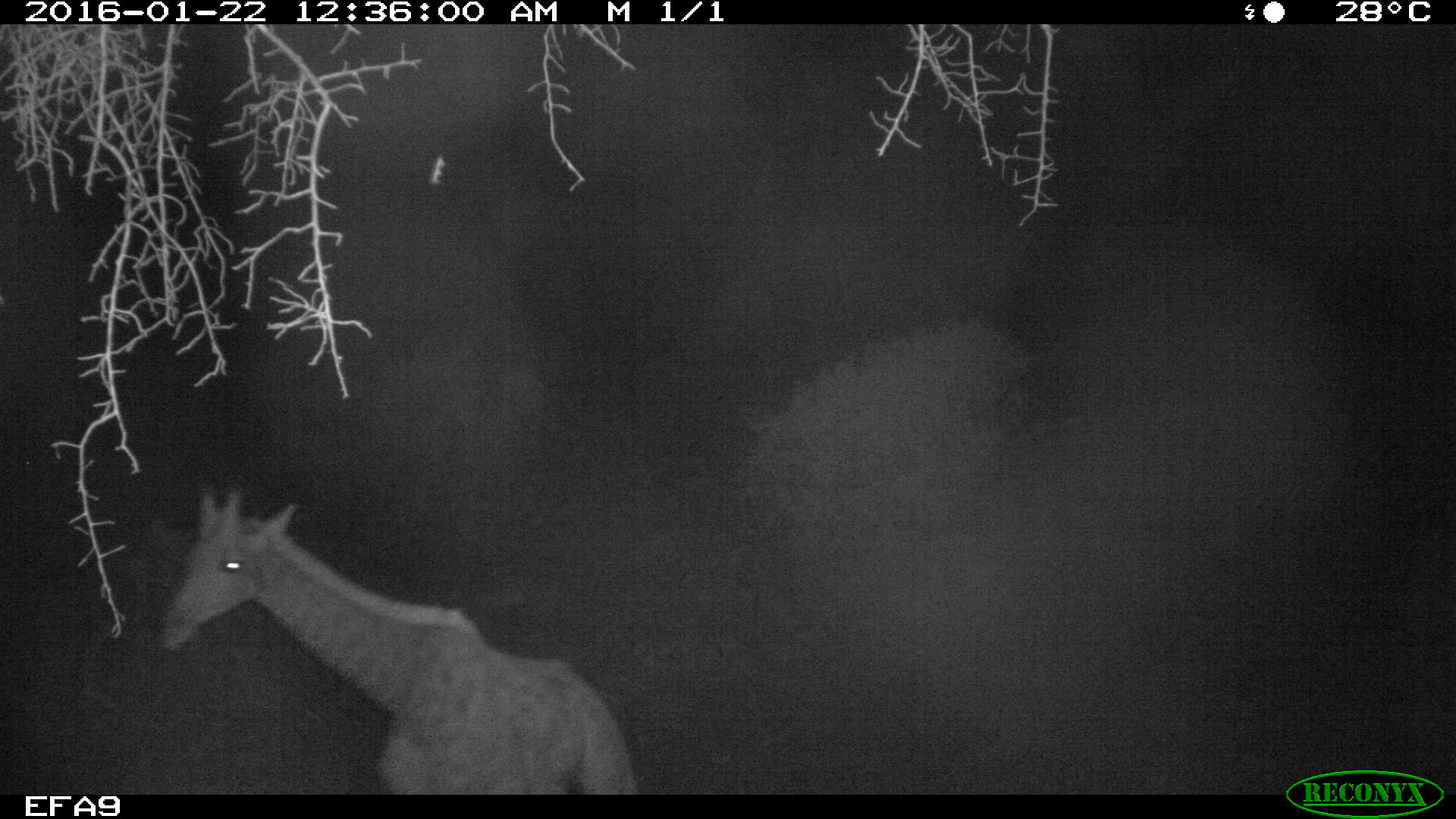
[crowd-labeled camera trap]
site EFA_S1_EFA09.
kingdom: Animalia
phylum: Chordata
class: Mammalia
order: Artiodactyla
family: Giraffidae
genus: Giraffa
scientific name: Giraffa camelopardalis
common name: giraffe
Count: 1.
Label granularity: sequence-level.